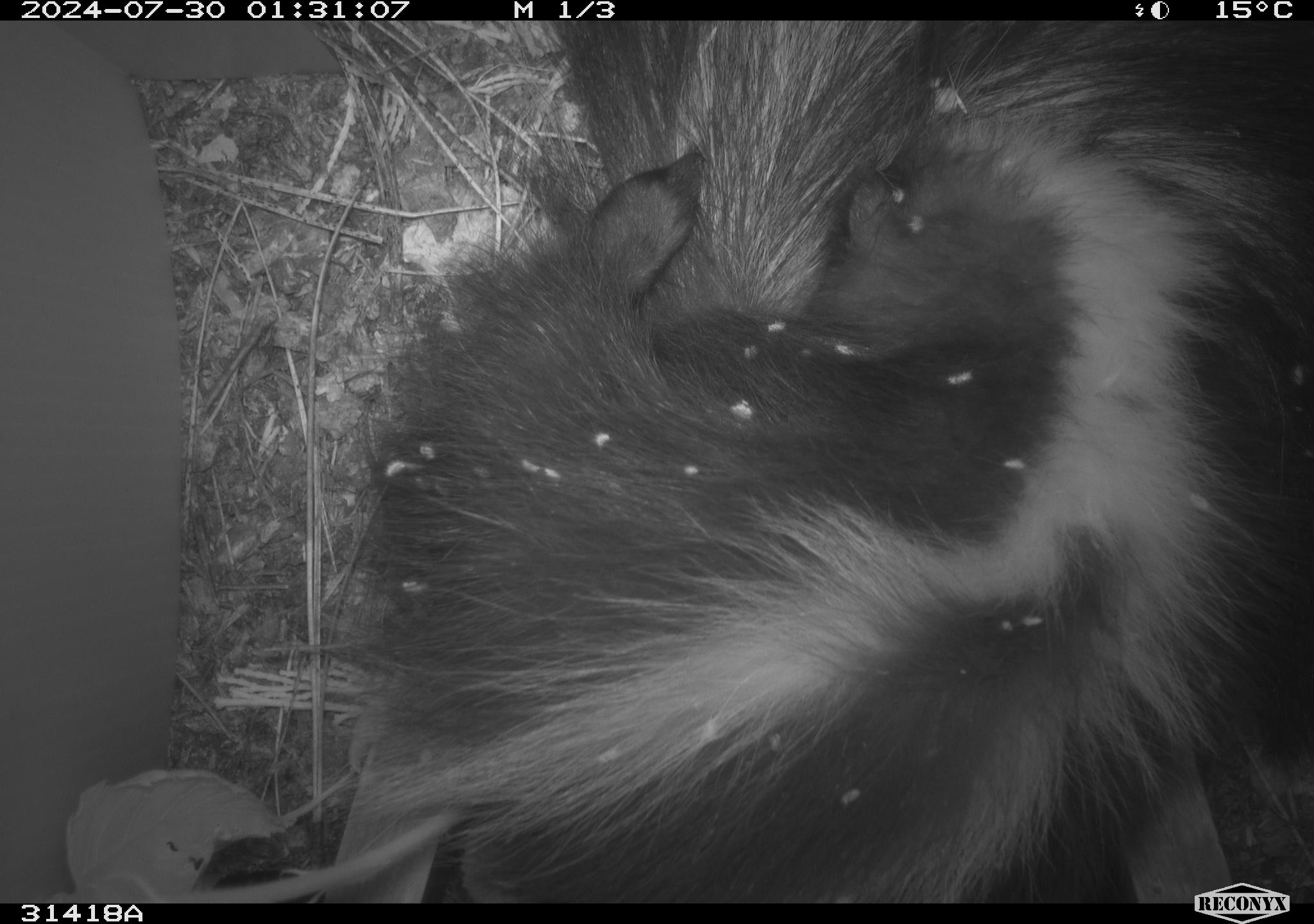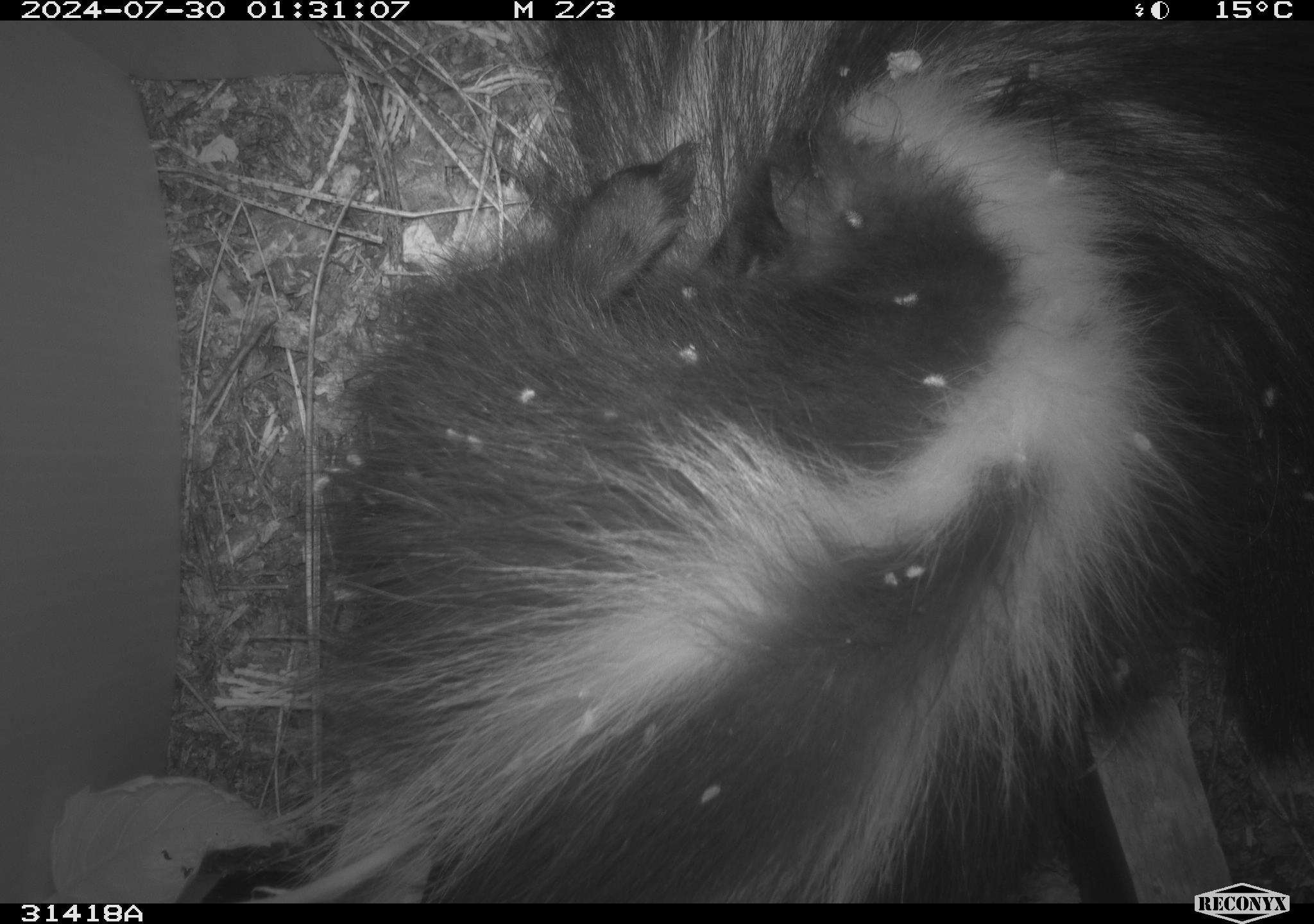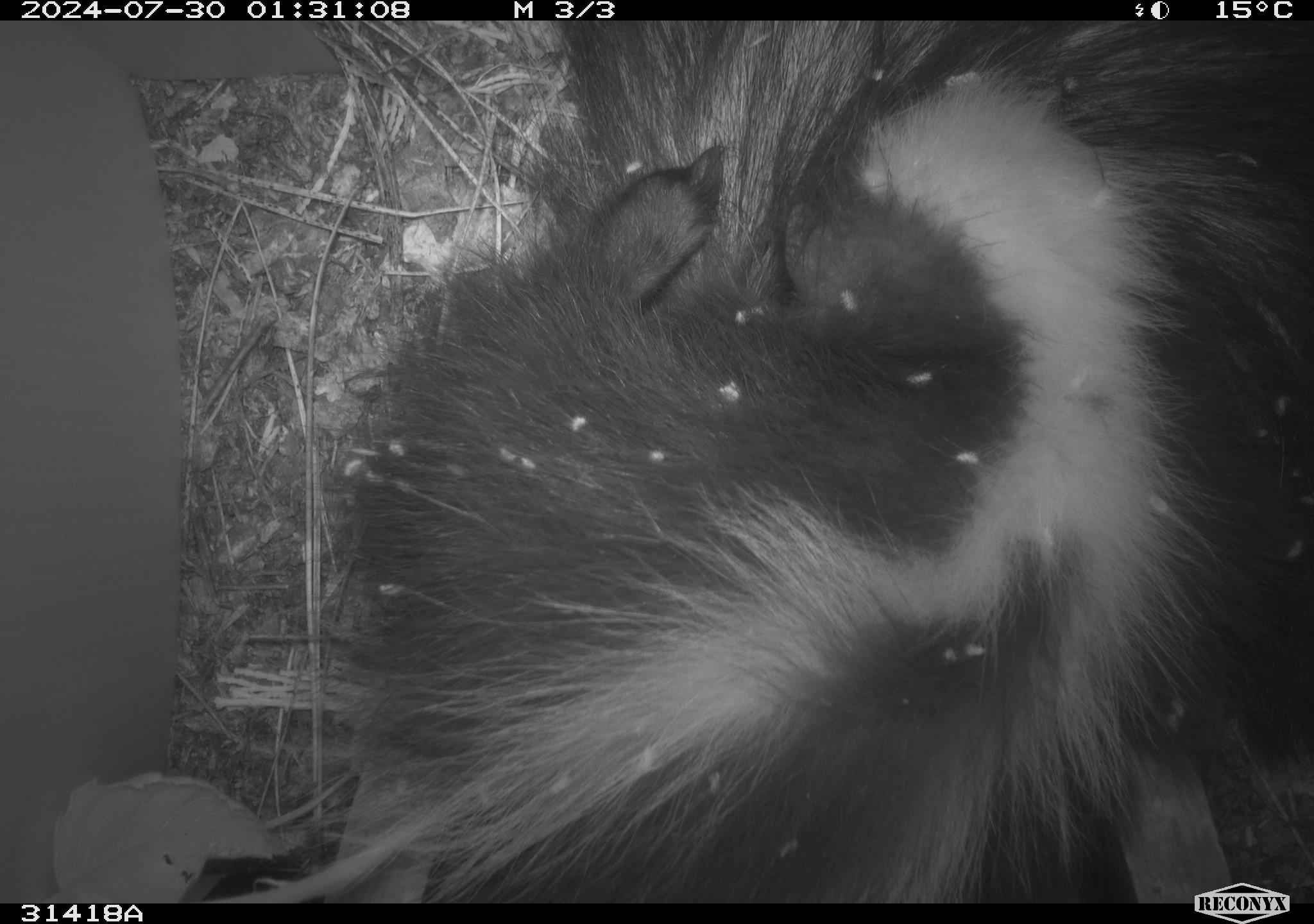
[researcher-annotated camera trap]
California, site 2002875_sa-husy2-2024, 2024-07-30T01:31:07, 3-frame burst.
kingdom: Animalia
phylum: Chordata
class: Mammalia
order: Carnivora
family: Mephitidae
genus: Mephitis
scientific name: Mephitis mephitis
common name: striped skunk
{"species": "striped skunk (Mephitis mephitis)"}